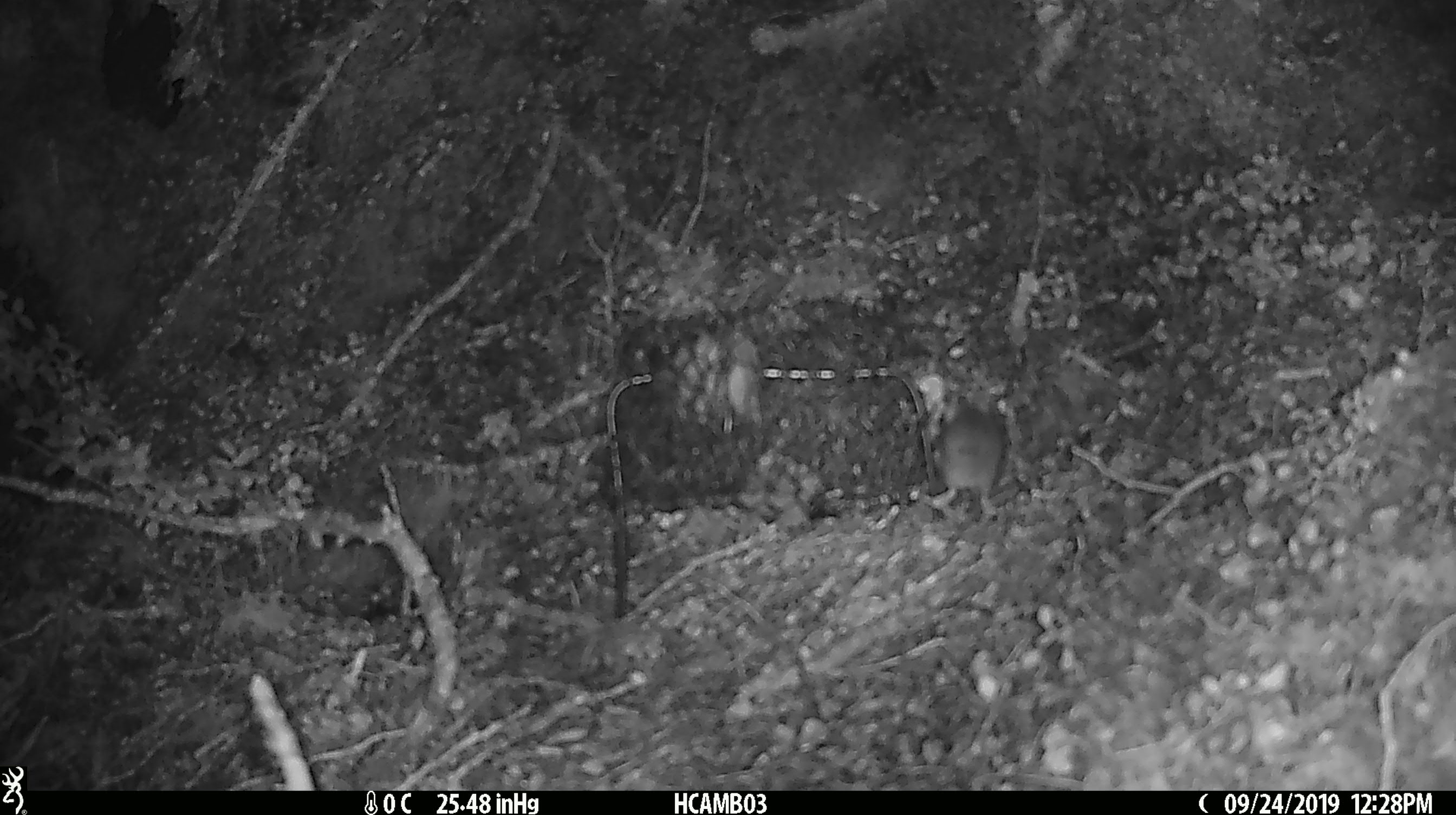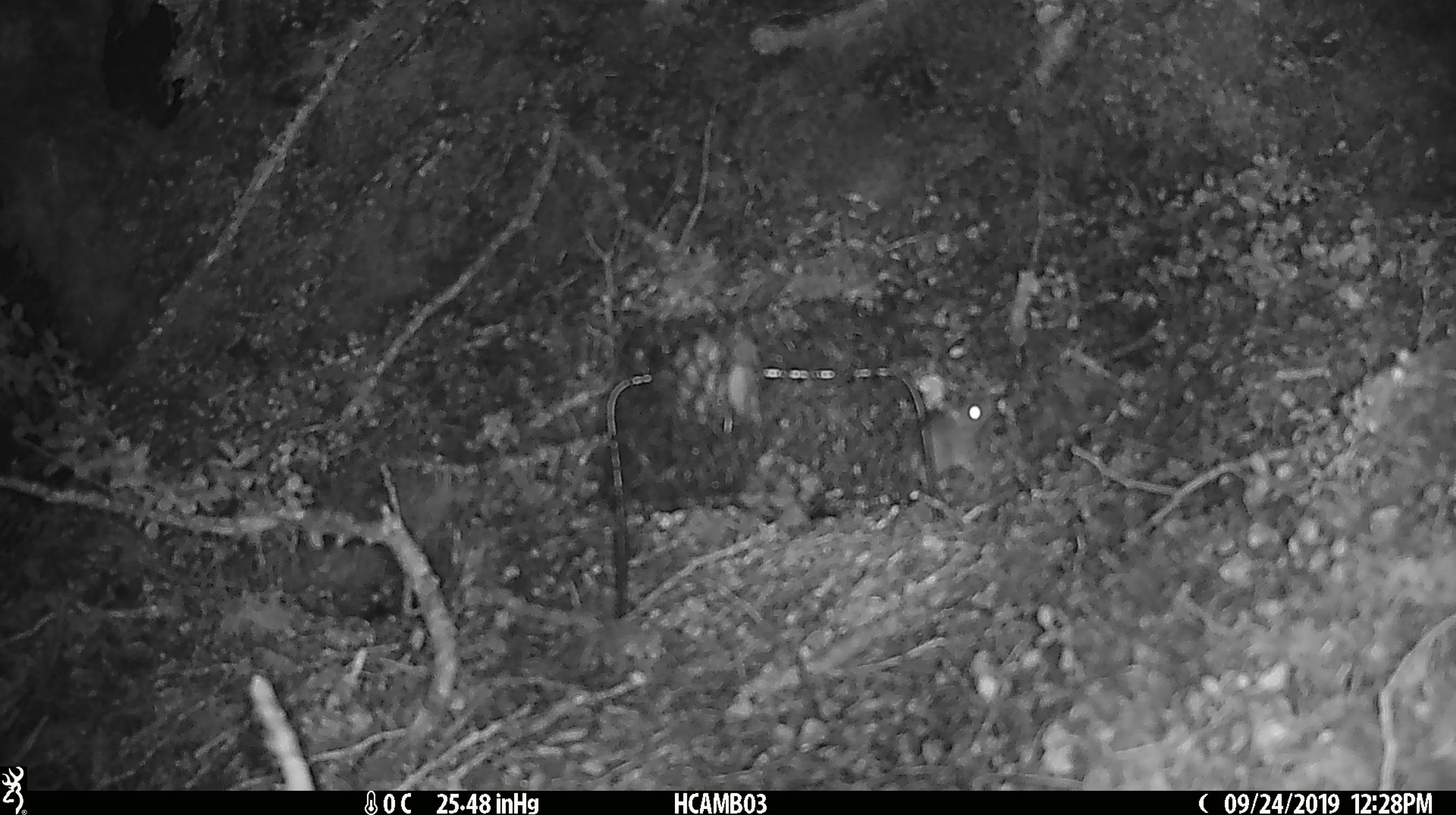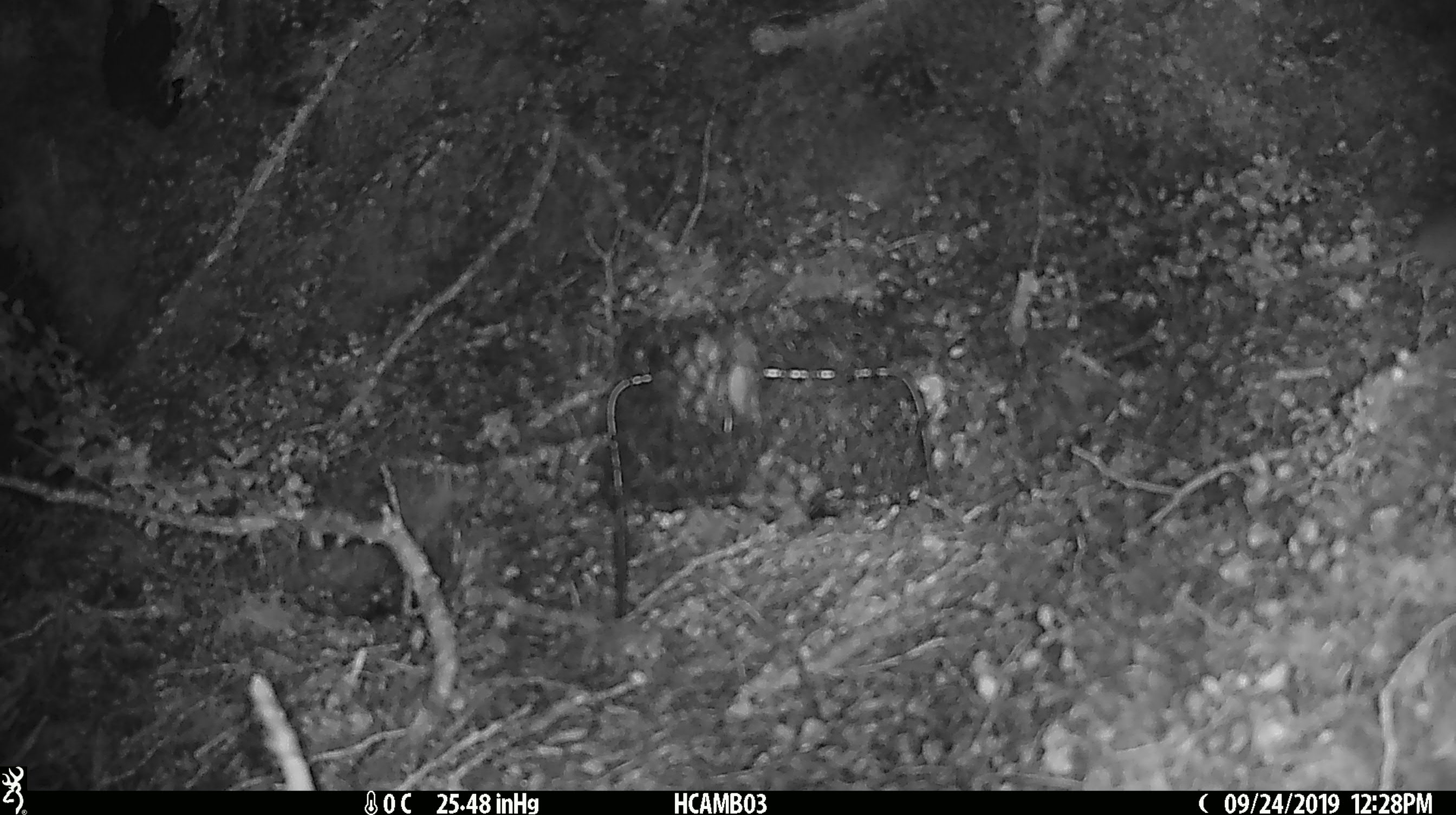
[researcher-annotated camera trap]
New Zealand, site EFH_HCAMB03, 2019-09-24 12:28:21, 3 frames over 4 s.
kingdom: Animalia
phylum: Chordata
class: Mammalia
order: Rodentia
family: Muridae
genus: Mus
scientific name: Mus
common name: mouse